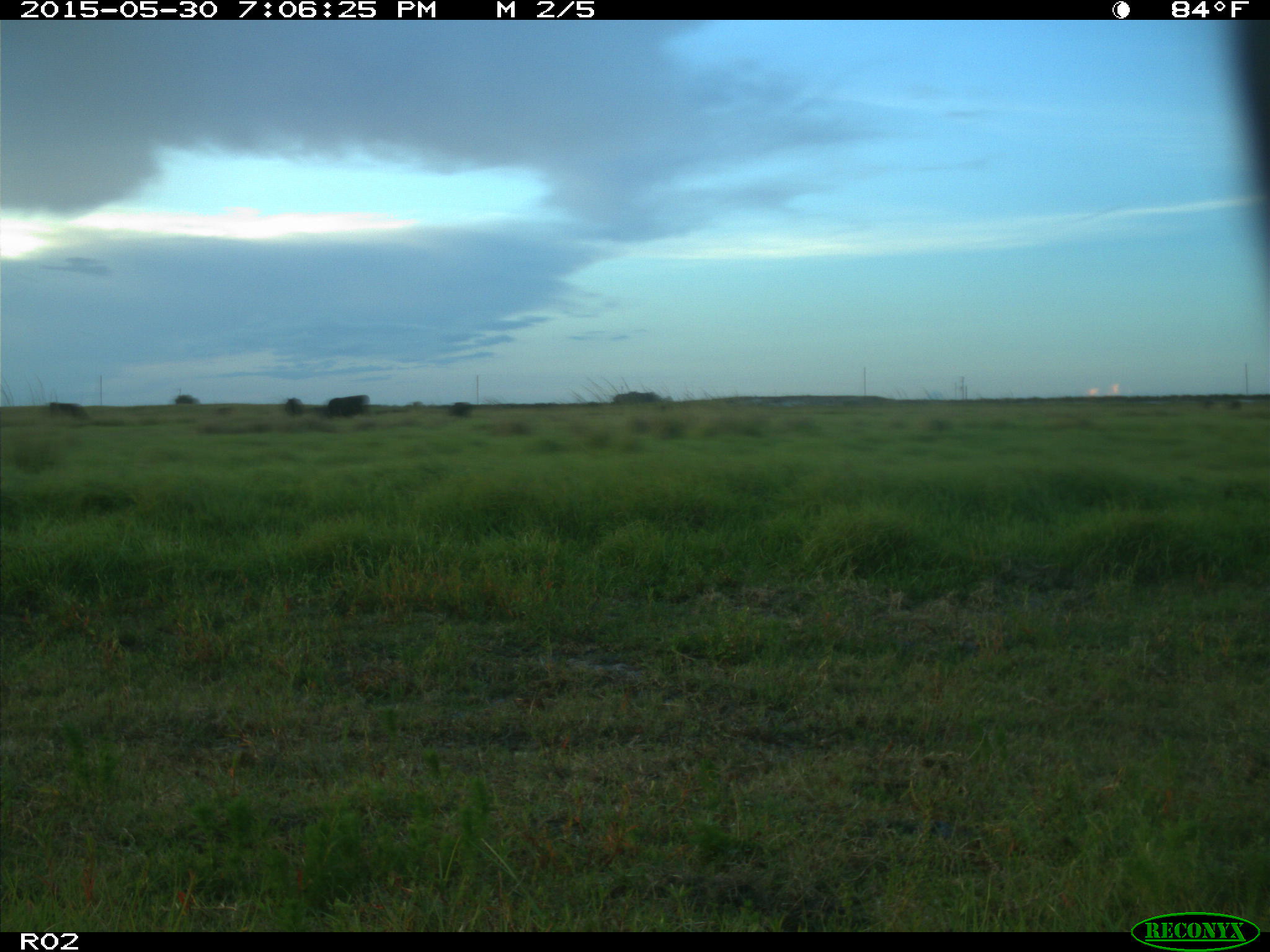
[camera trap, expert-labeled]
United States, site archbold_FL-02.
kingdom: Animalia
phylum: Chordata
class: Mammalia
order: Artiodactyla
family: Bovidae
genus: Bos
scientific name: Bos taurus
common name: domestic cow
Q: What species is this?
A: Bos taurus (domestic cow).